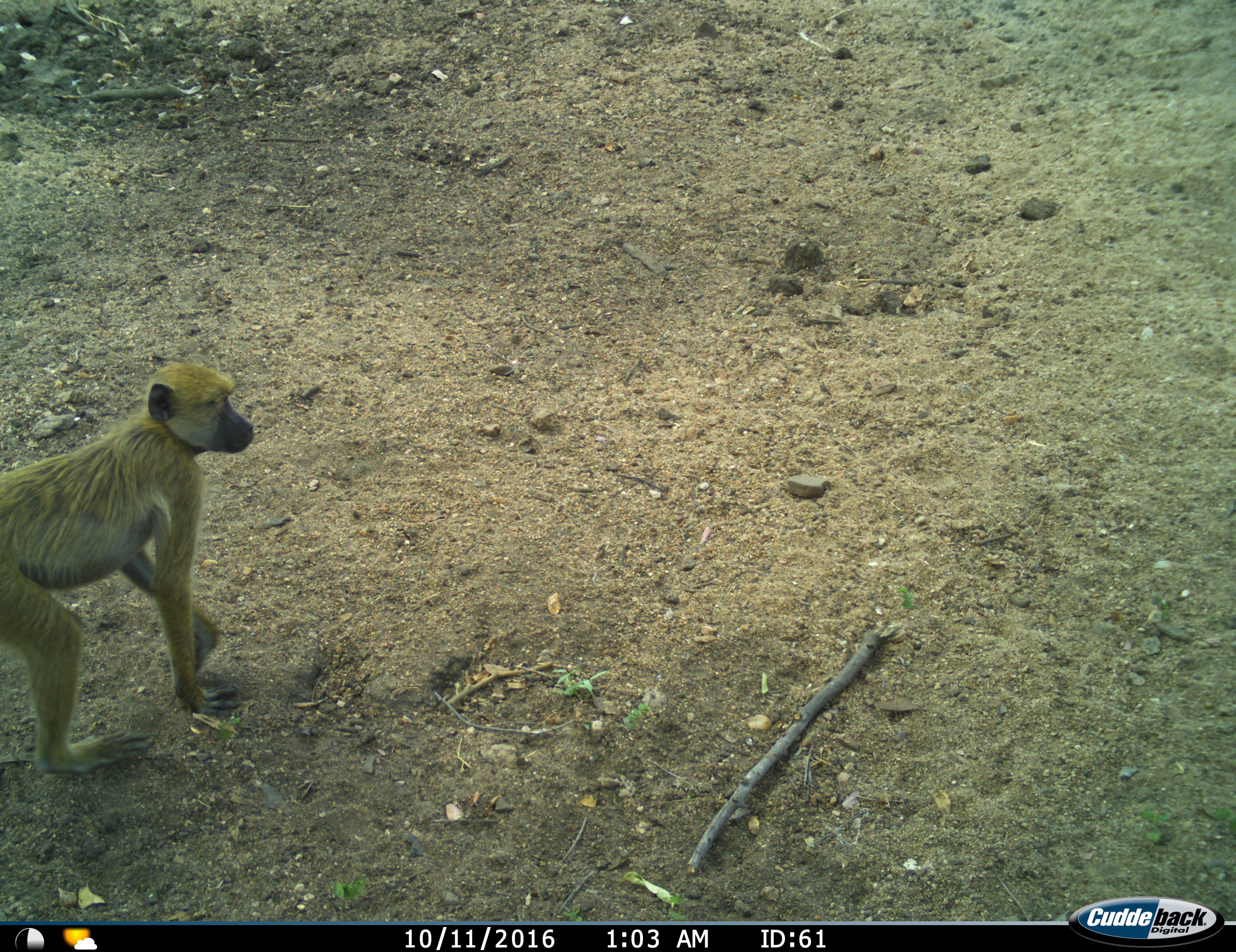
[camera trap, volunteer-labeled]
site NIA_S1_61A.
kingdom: Animalia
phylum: Chordata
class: Mammalia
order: Primates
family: Cercopithecidae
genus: Papio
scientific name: Papio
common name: baboon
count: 1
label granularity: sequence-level